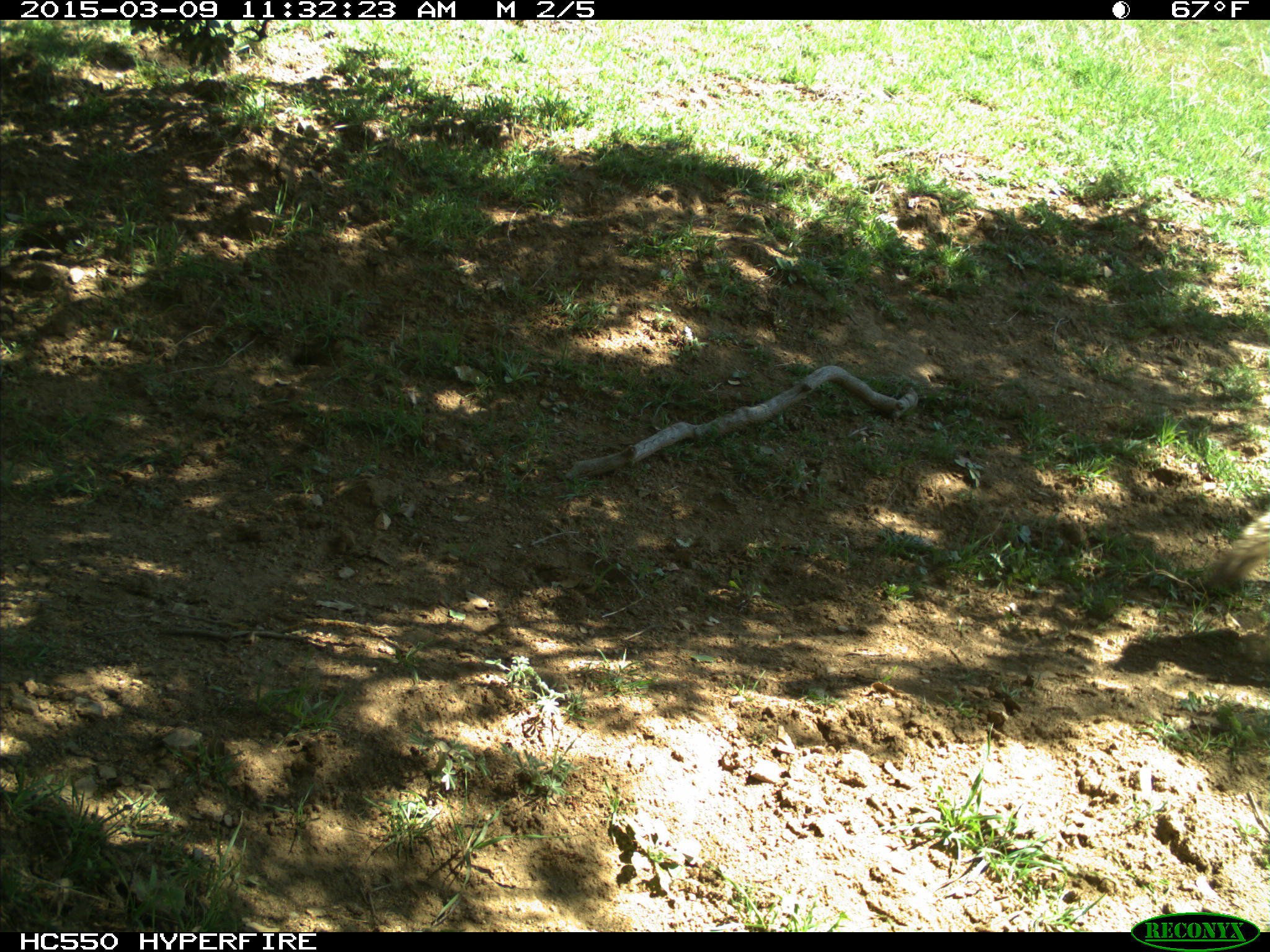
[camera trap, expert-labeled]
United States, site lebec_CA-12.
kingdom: Animalia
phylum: Chordata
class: Mammalia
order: Carnivora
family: Canidae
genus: Canis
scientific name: Canis latrans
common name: coyote